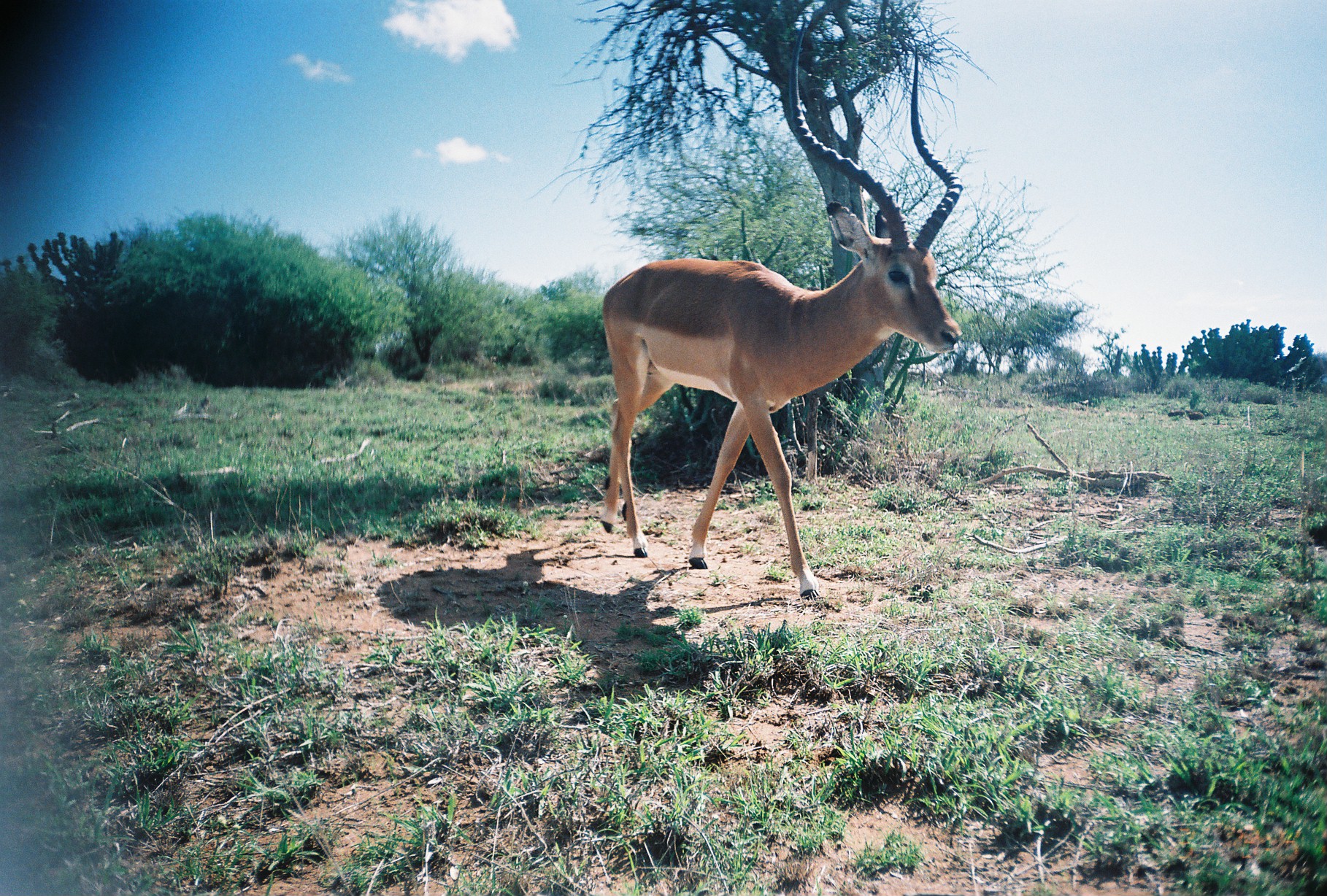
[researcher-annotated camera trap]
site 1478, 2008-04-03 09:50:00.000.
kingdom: Animalia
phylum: Chordata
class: Mammalia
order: Artiodactyla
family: Bovidae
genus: Aepyceros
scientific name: Aepyceros melampus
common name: impala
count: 1